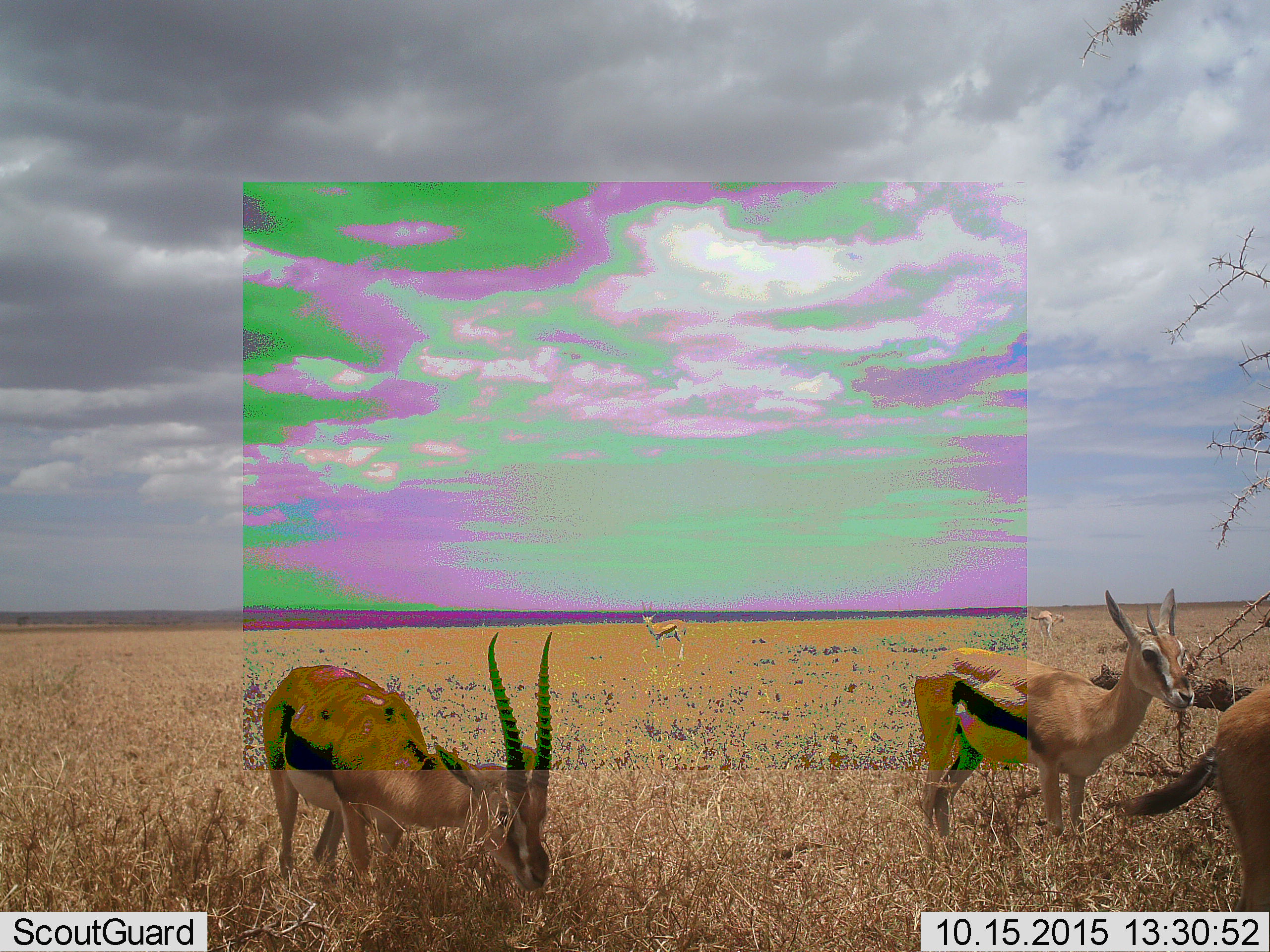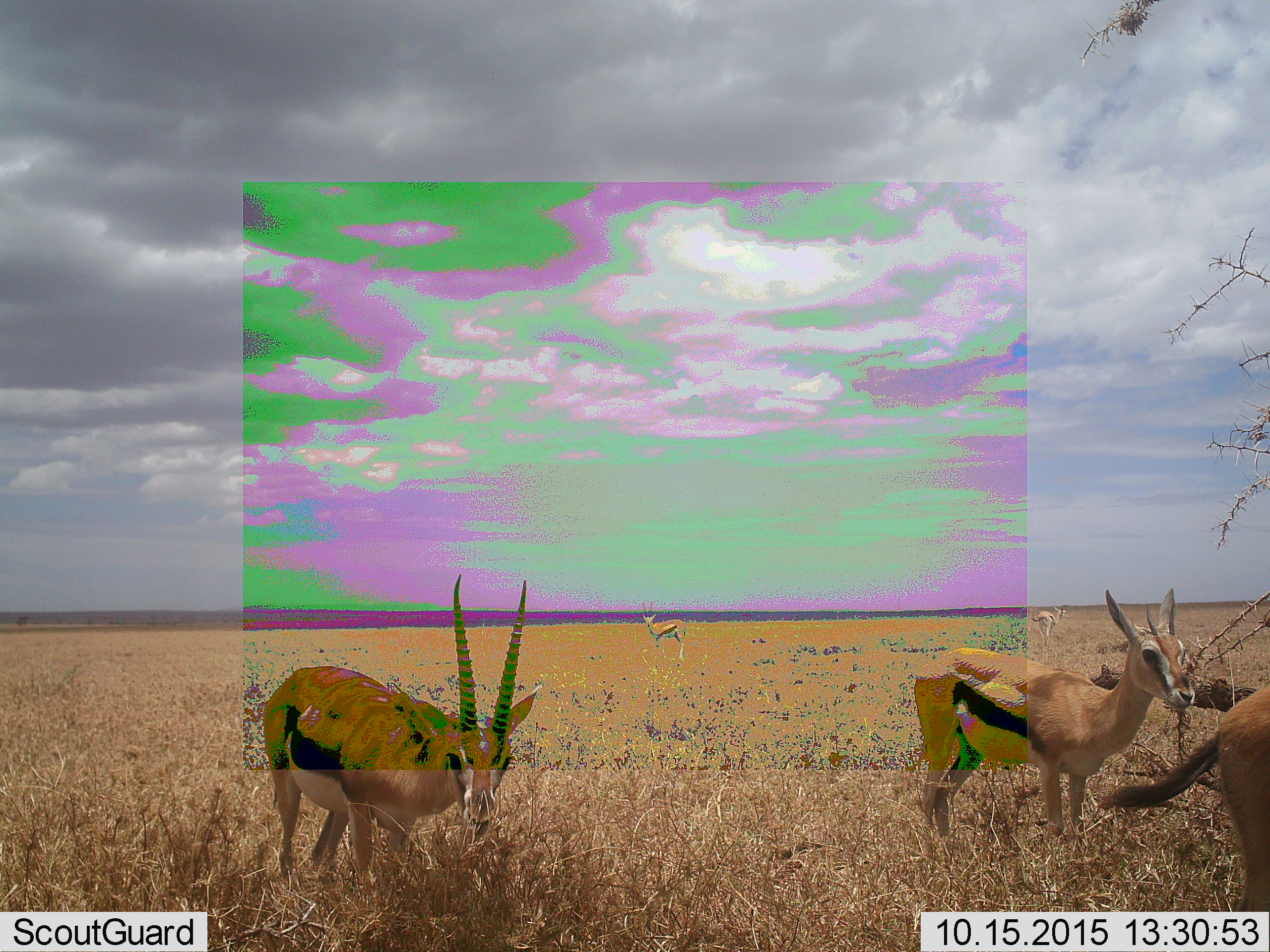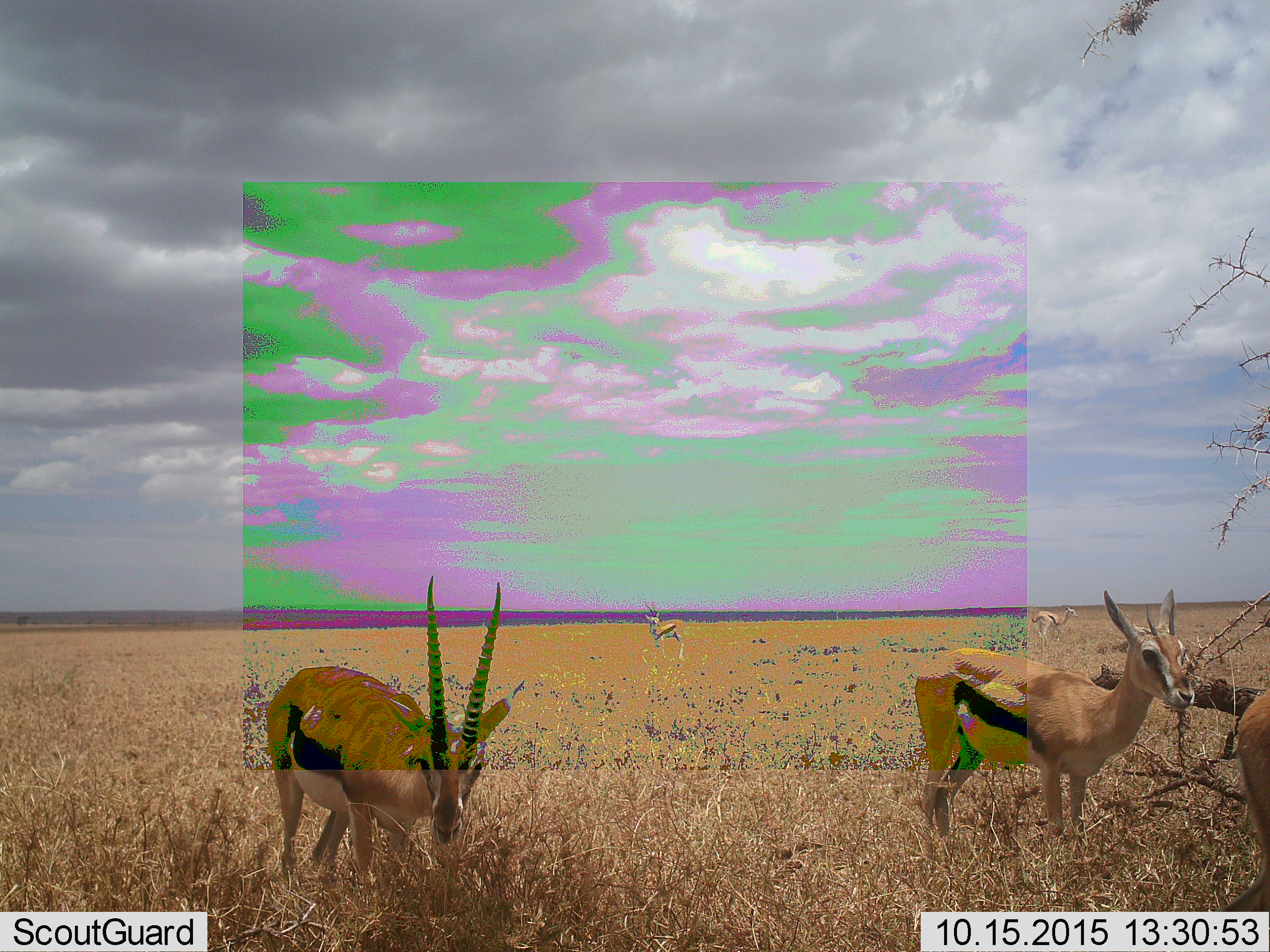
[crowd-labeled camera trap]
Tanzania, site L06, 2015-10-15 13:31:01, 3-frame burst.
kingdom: Animalia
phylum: Chordata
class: Mammalia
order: Artiodactyla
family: Bovidae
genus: Eudorcas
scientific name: Eudorcas thomsonii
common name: thomson's gazelle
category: gazellethomsons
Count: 5.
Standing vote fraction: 71%.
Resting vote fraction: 0%.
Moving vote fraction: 29%.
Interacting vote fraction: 0%.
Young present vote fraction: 0%.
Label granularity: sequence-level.